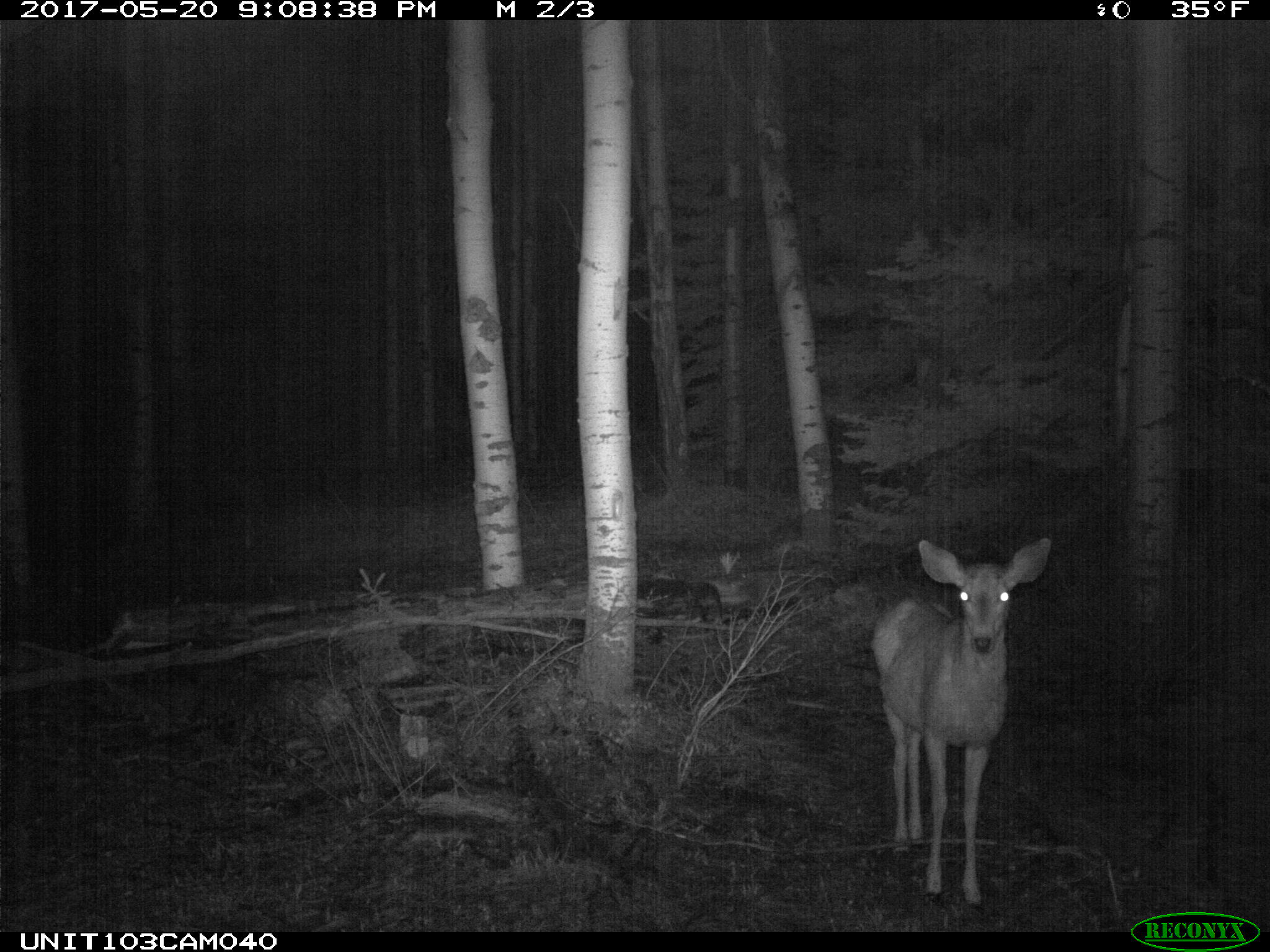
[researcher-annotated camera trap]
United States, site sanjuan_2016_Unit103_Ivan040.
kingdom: Animalia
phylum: Chordata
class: Mammalia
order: Artiodactyla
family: Cervidae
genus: Odocoileus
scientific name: Odocoileus hemionus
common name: mule deer